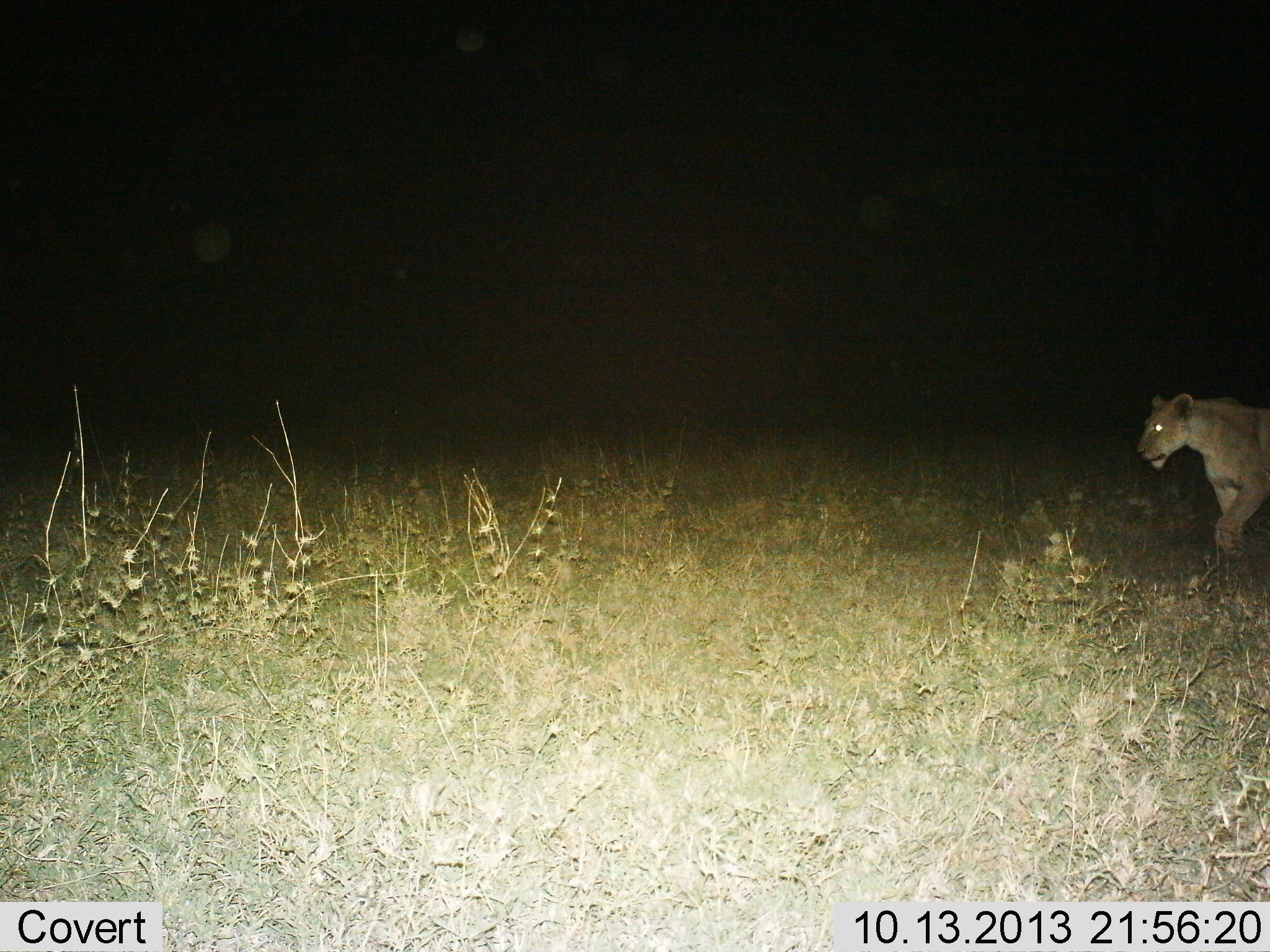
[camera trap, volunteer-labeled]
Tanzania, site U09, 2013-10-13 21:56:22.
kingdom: Animalia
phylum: Chordata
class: Mammalia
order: Carnivora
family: Felidae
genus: Panthera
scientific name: Panthera leo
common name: lion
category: lionfemale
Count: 1.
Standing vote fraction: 11%.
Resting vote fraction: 0%.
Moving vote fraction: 100%.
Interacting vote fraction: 0%.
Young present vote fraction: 0%.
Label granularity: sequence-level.